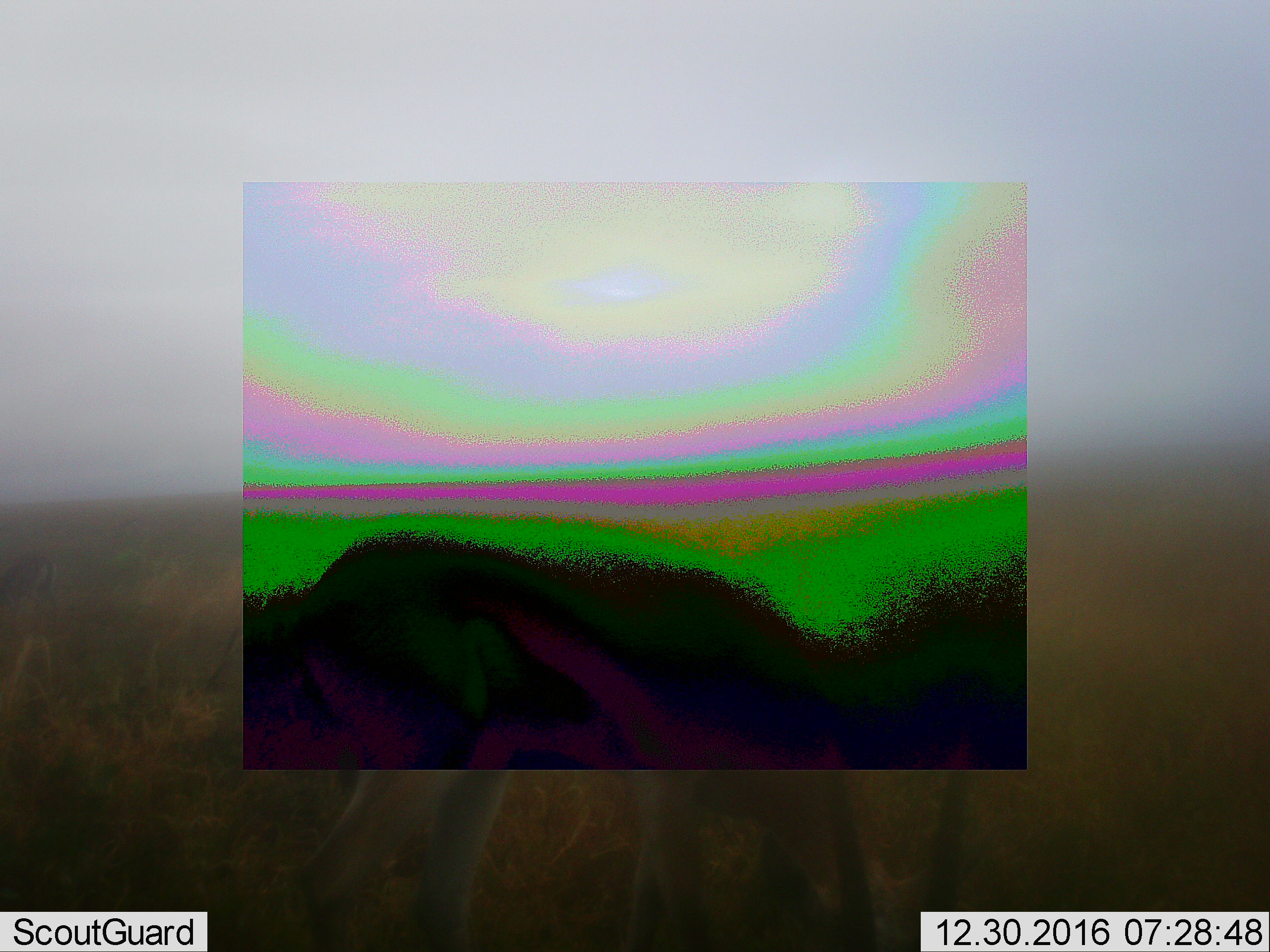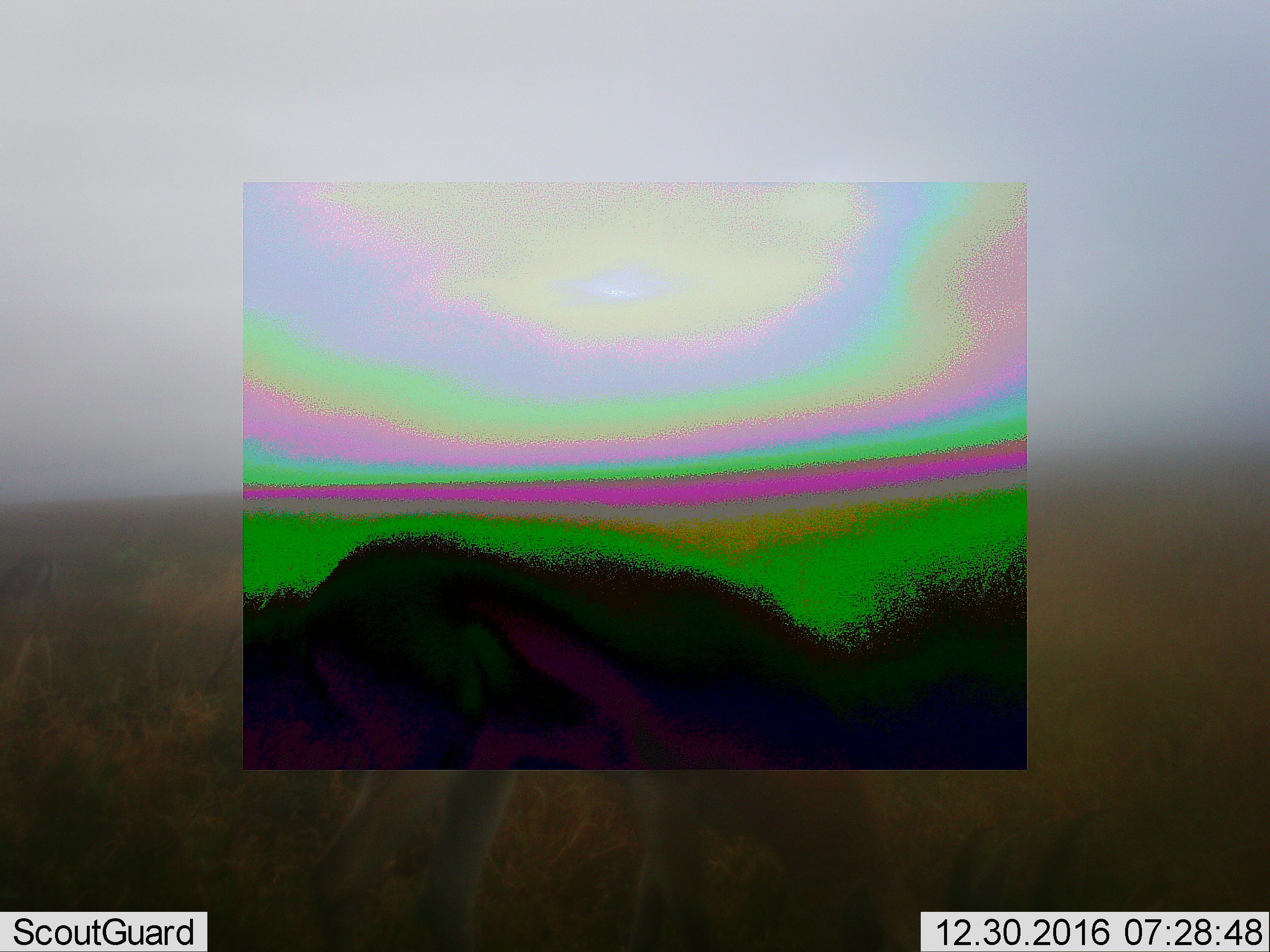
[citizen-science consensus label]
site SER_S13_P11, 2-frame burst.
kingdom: Animalia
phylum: Chordata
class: Mammalia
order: Artiodactyla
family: Bovidae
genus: Eudorcas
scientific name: Eudorcas thomsonii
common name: thomson's gazelle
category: gazellethomsons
Gazellethomsons (thomson's gazelle) (Eudorcas thomsonii), count 1. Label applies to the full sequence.